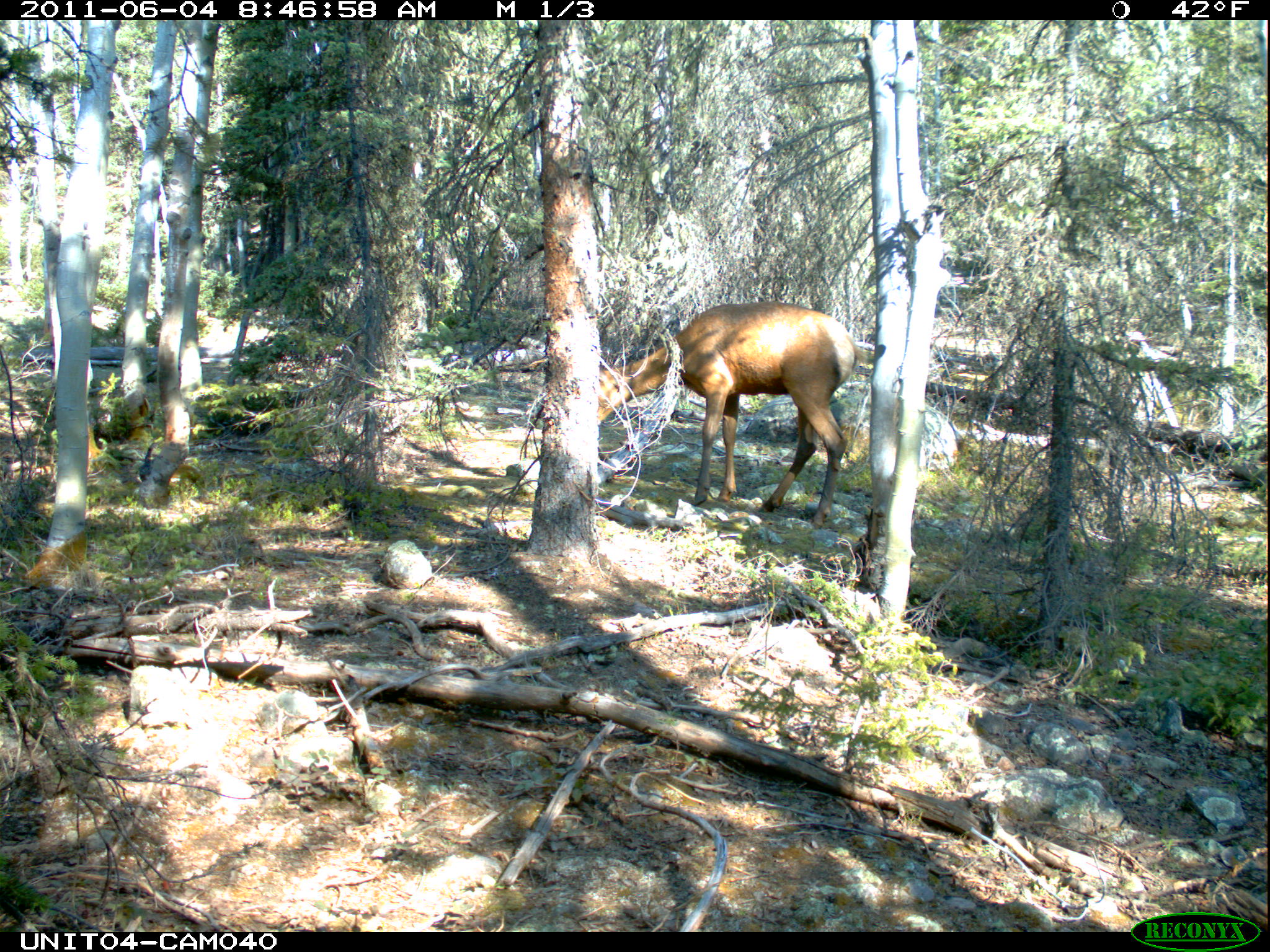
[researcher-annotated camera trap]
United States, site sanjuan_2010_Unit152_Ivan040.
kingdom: Animalia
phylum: Chordata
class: Mammalia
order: Artiodactyla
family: Cervidae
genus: Cervus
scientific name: Cervus elaphus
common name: red deer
Cervus elaphus (red deer).